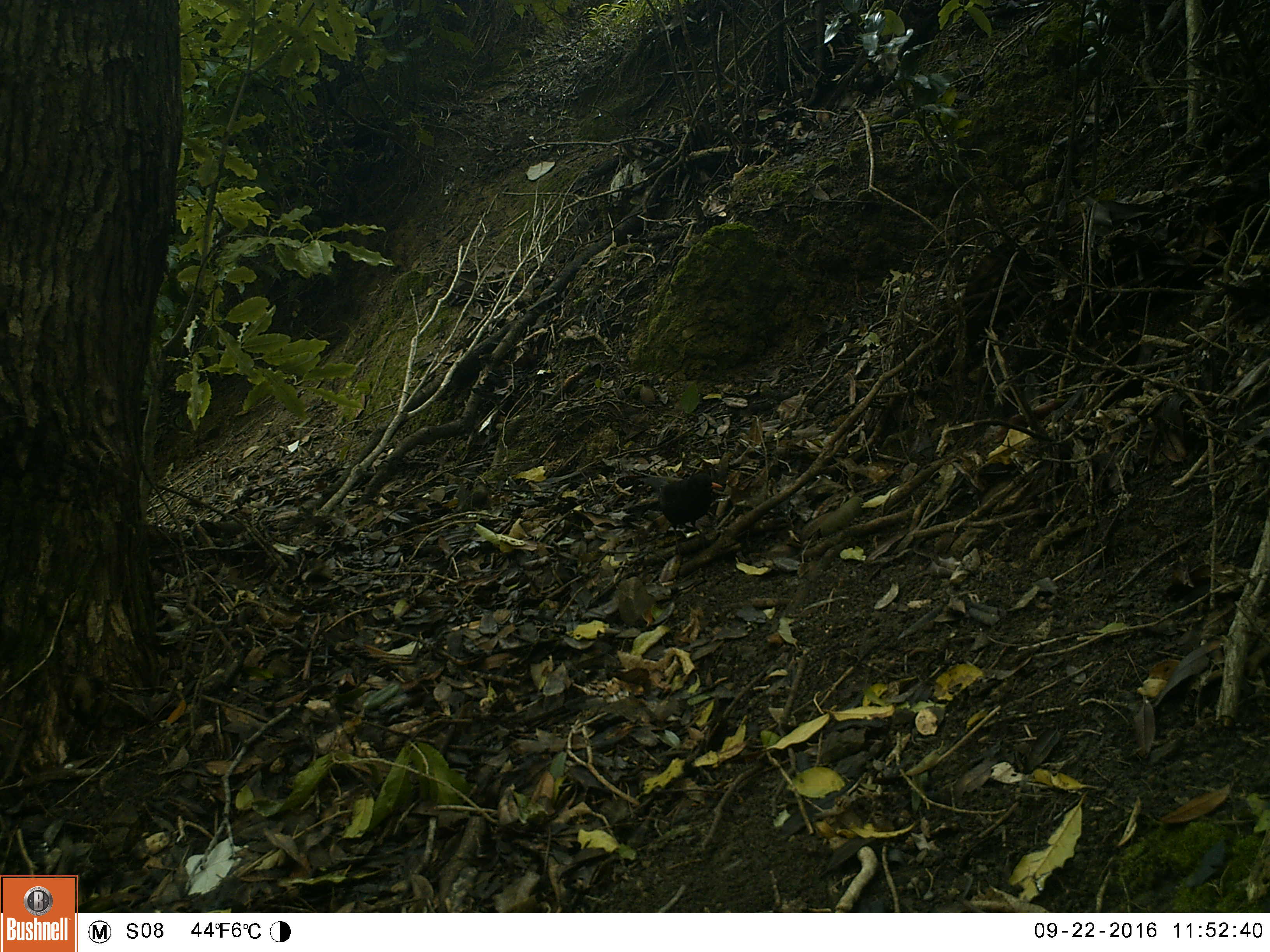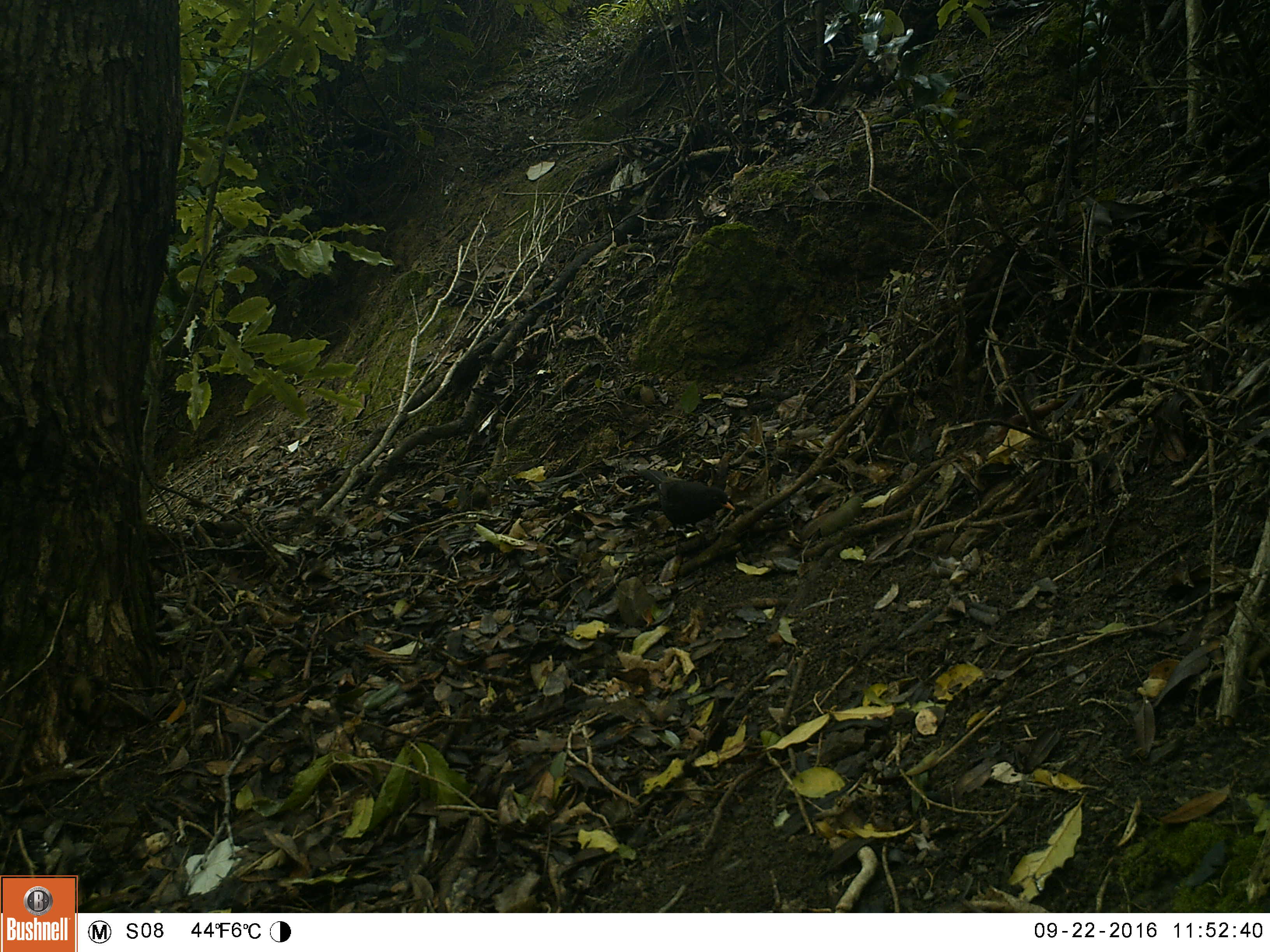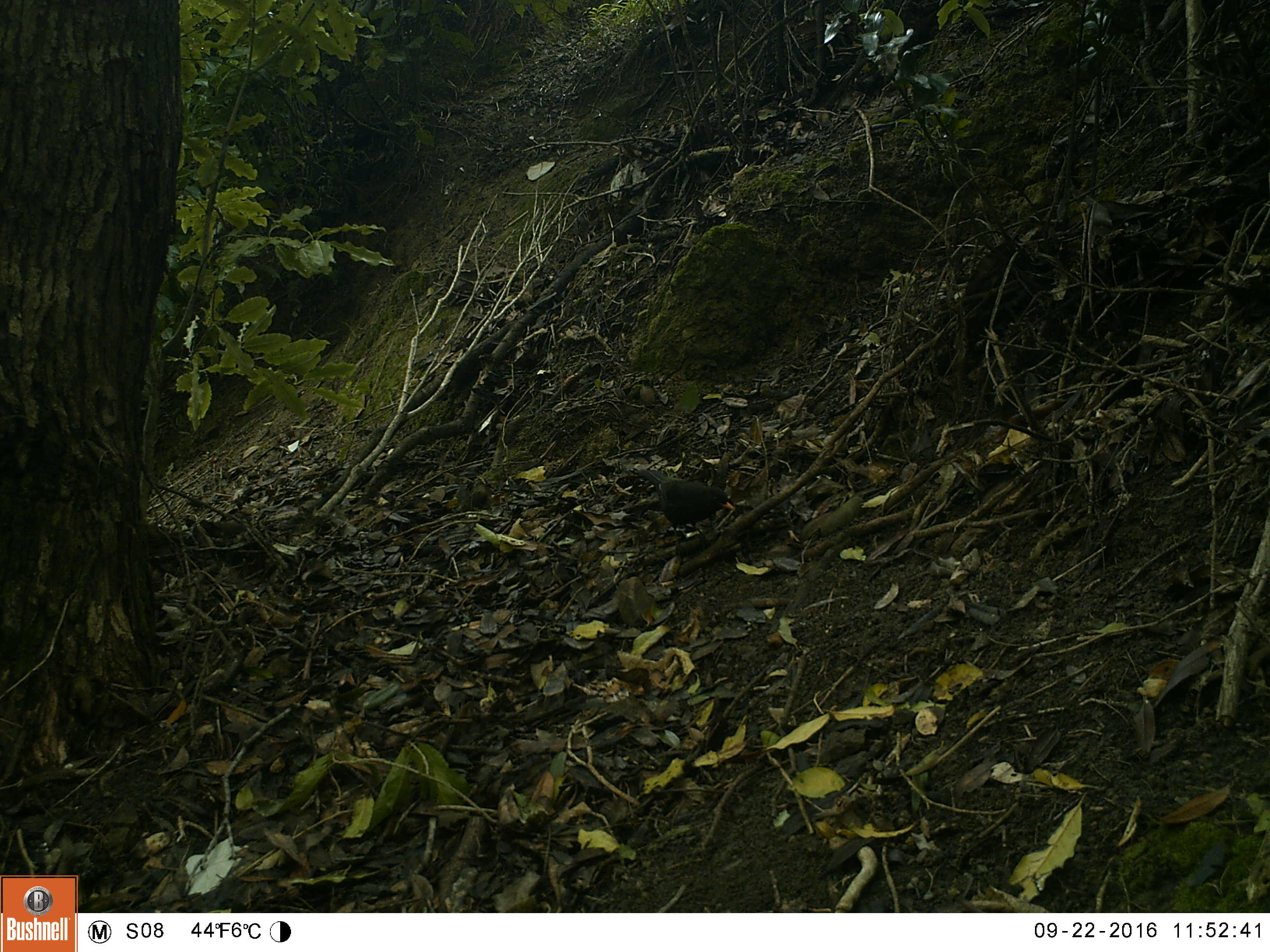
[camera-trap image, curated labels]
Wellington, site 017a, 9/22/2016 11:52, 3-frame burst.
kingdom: Animalia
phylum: Chordata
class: Aves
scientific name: Aves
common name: bird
Bird (Aves).